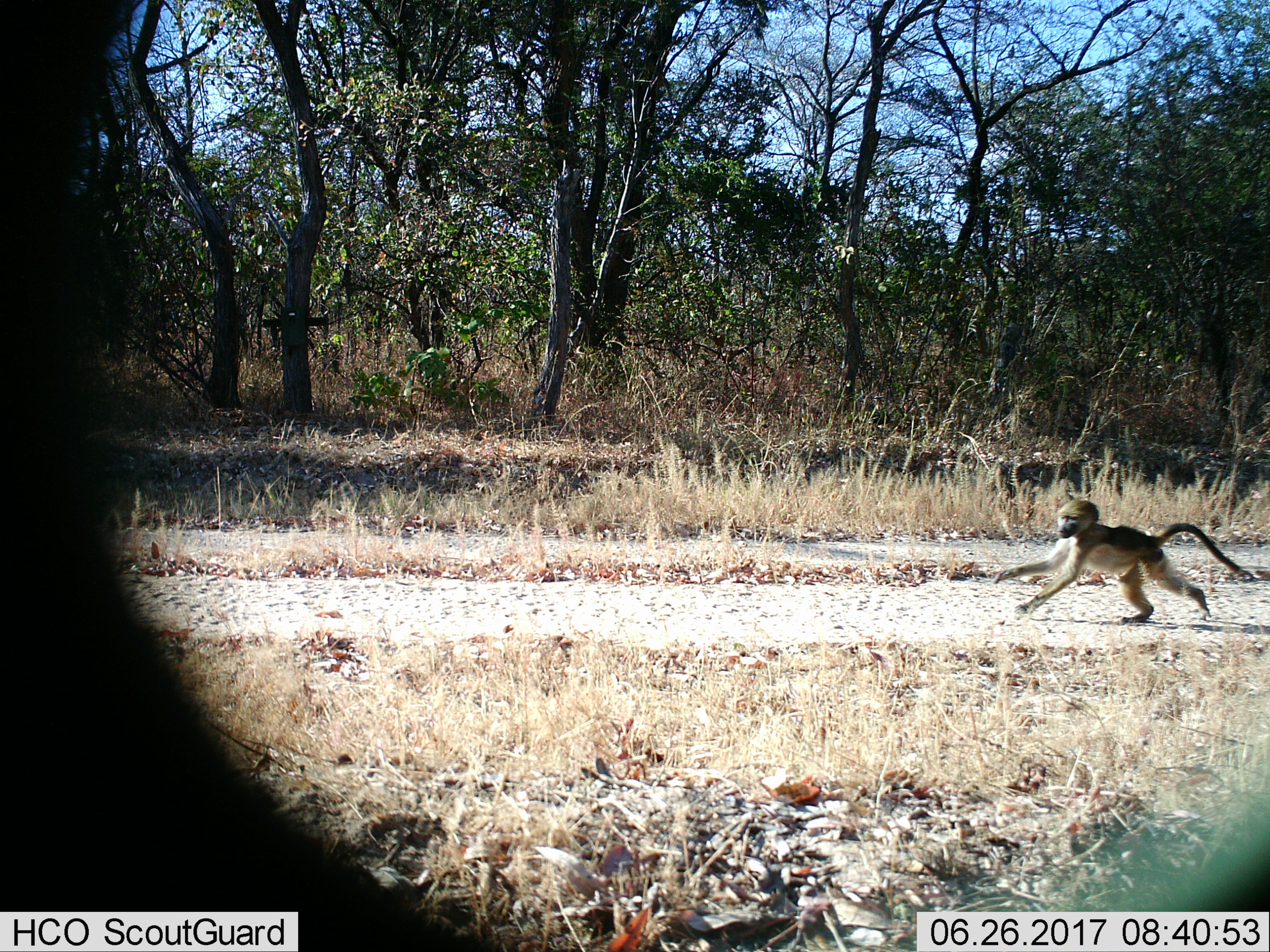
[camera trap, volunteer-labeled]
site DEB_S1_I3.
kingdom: Animalia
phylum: Chordata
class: Mammalia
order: Primates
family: Cercopithecidae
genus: Papio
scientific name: Papio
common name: baboon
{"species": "baboon (Papio)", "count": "1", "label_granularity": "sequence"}